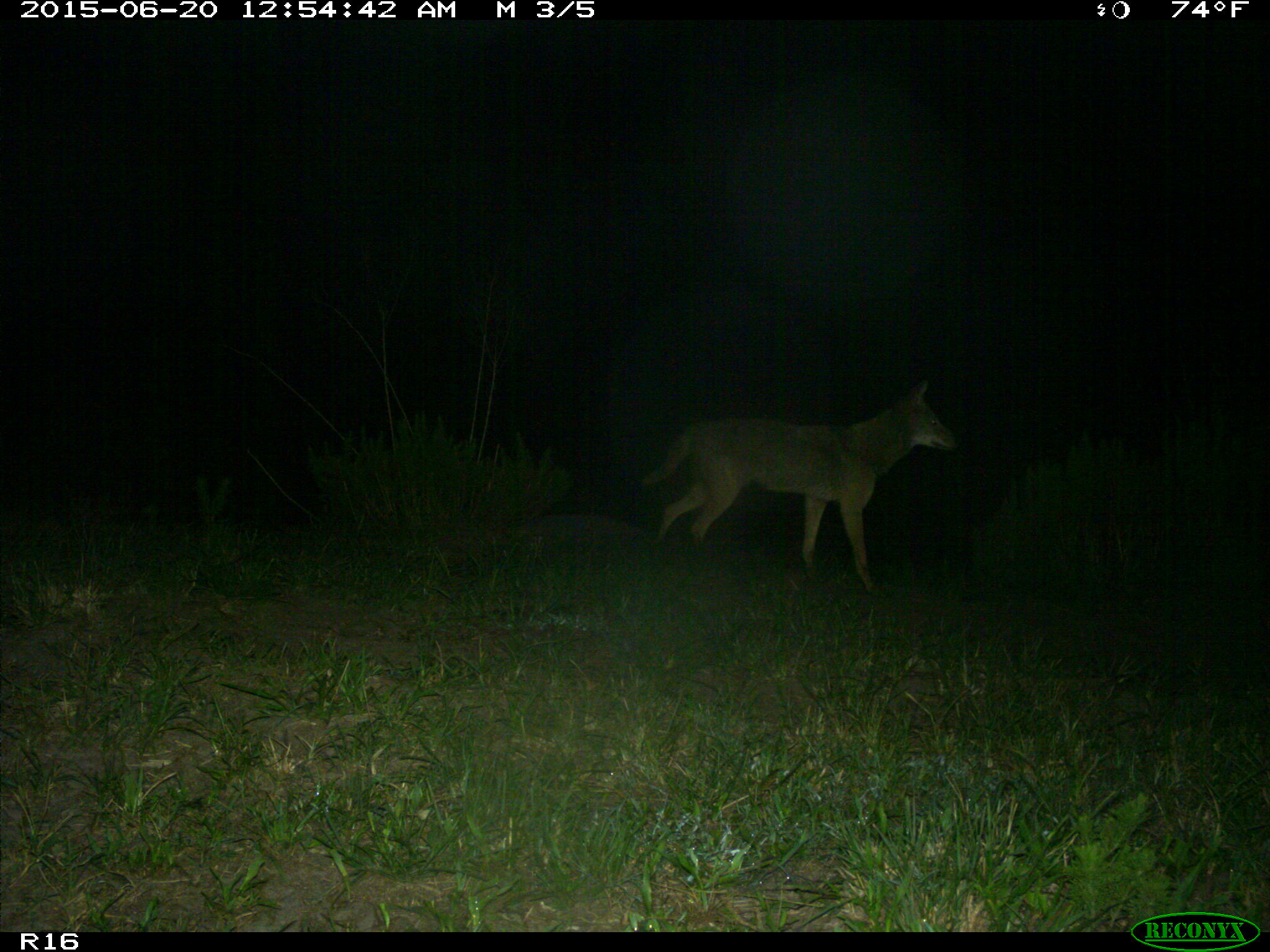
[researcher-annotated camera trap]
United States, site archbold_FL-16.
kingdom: Animalia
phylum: Chordata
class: Mammalia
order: Carnivora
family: Canidae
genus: Canis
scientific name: Canis latrans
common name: coyote